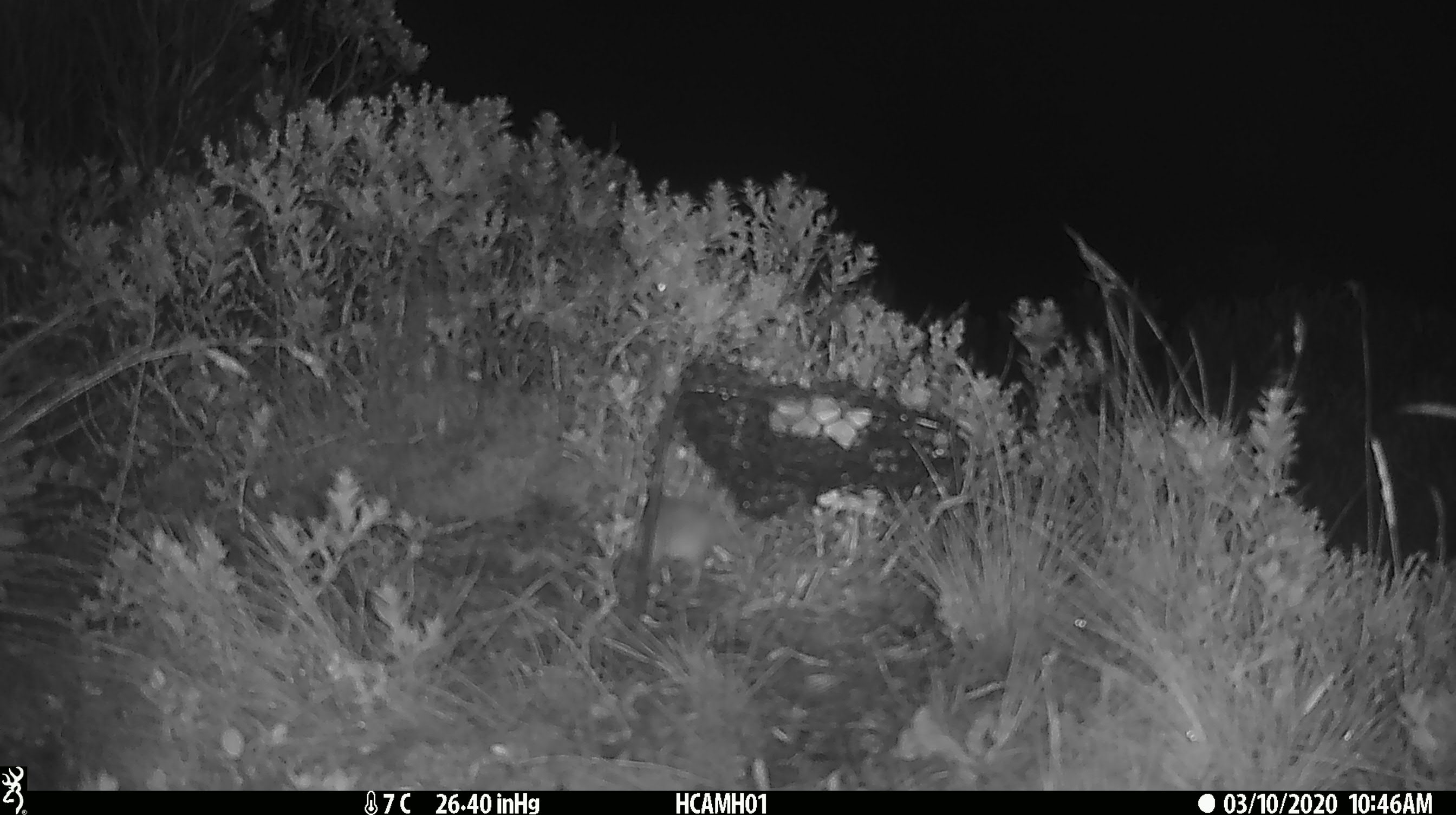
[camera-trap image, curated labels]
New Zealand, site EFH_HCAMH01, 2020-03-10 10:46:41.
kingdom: Animalia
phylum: Chordata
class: Mammalia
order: Rodentia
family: Muridae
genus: Mus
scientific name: Mus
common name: mouse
Mouse (Mus).